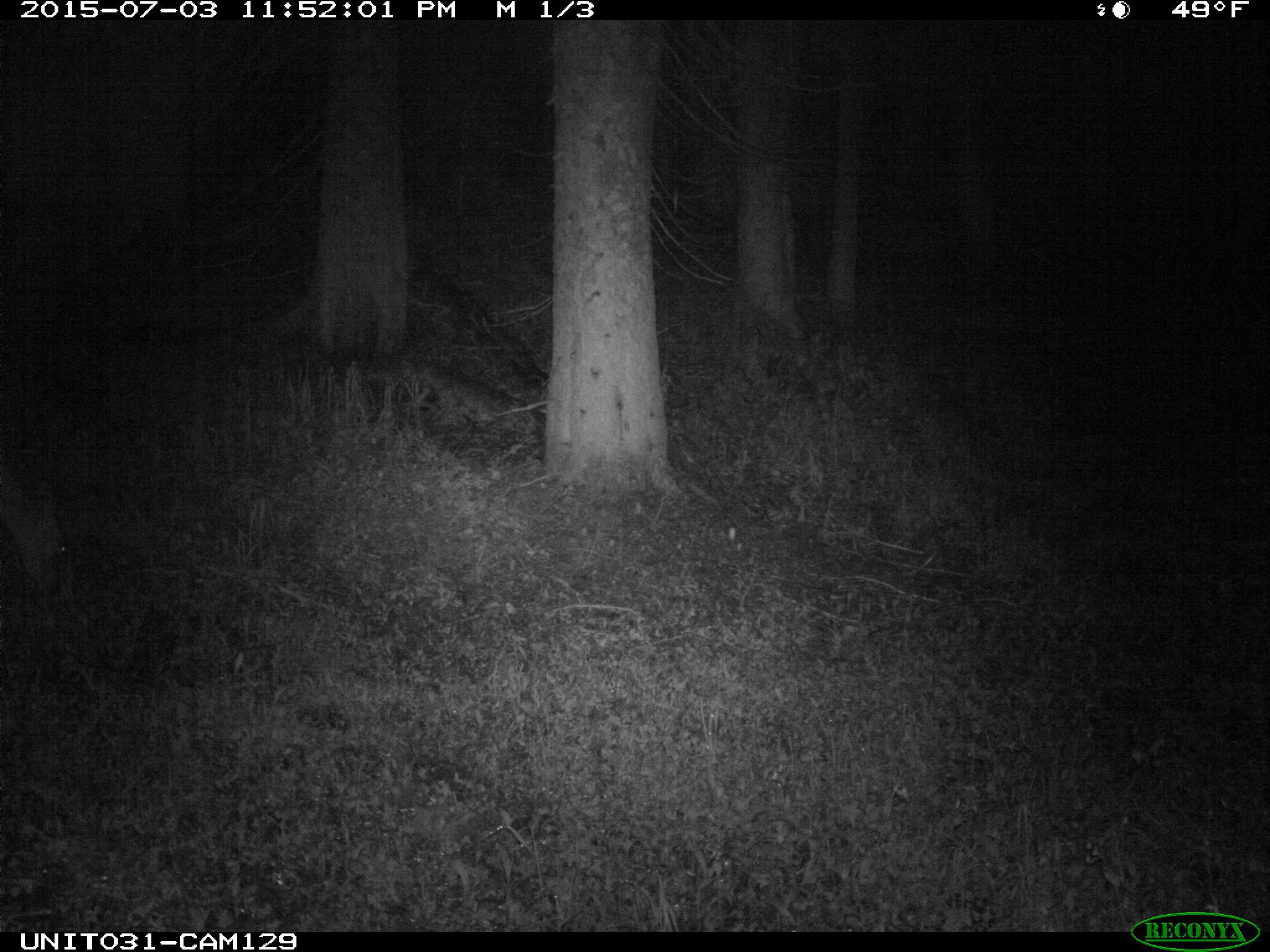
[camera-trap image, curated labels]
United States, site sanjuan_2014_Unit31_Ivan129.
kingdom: Animalia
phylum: Chordata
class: Mammalia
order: Artiodactyla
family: Cervidae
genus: Odocoileus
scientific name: Odocoileus hemionus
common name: mule deer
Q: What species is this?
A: Odocoileus hemionus (mule deer).